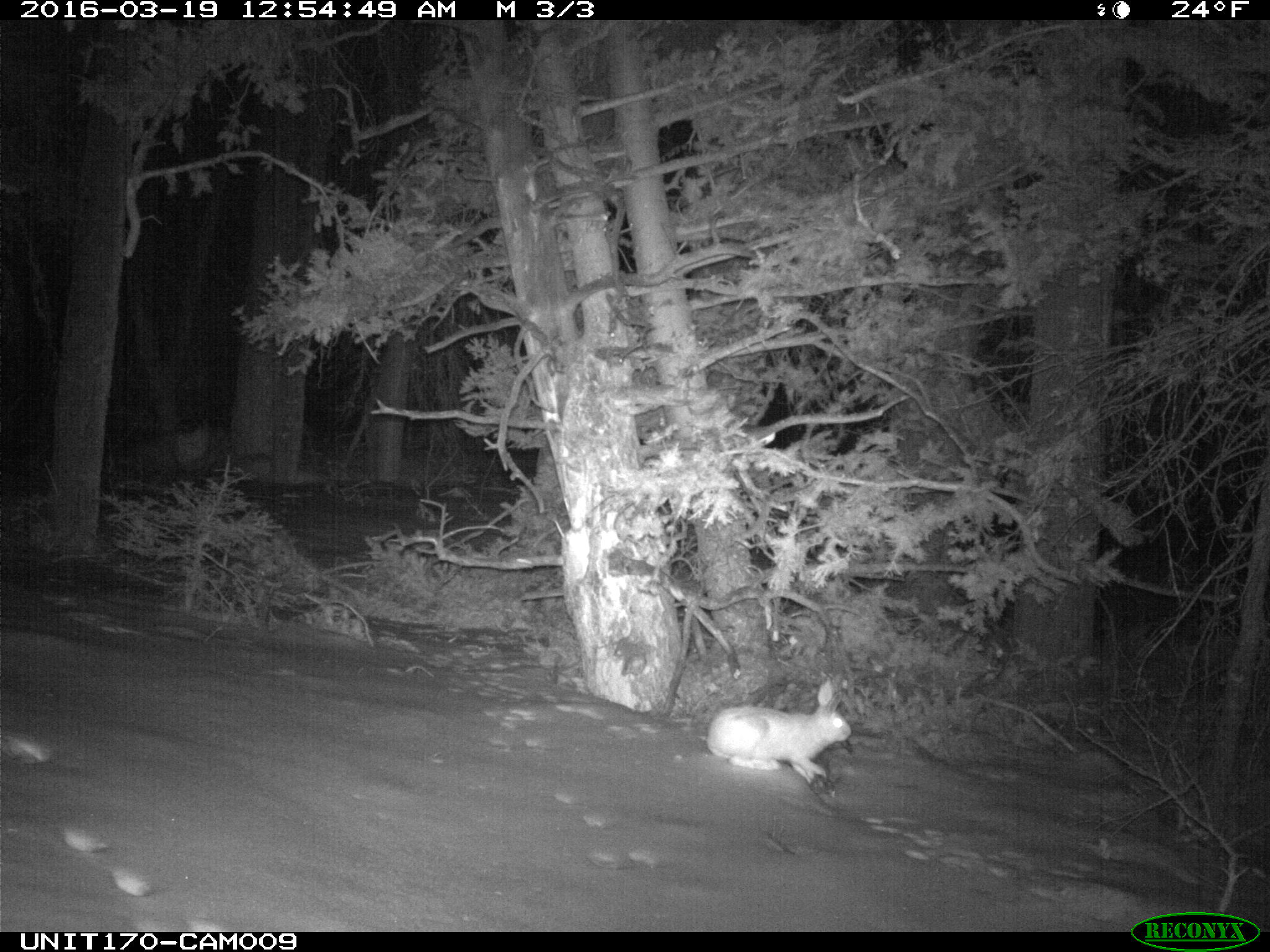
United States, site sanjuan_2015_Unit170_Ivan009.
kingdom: Animalia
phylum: Chordata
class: Mammalia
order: Lagomorpha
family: Leporidae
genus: Lepus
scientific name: Lepus americanus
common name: snowshoe hare